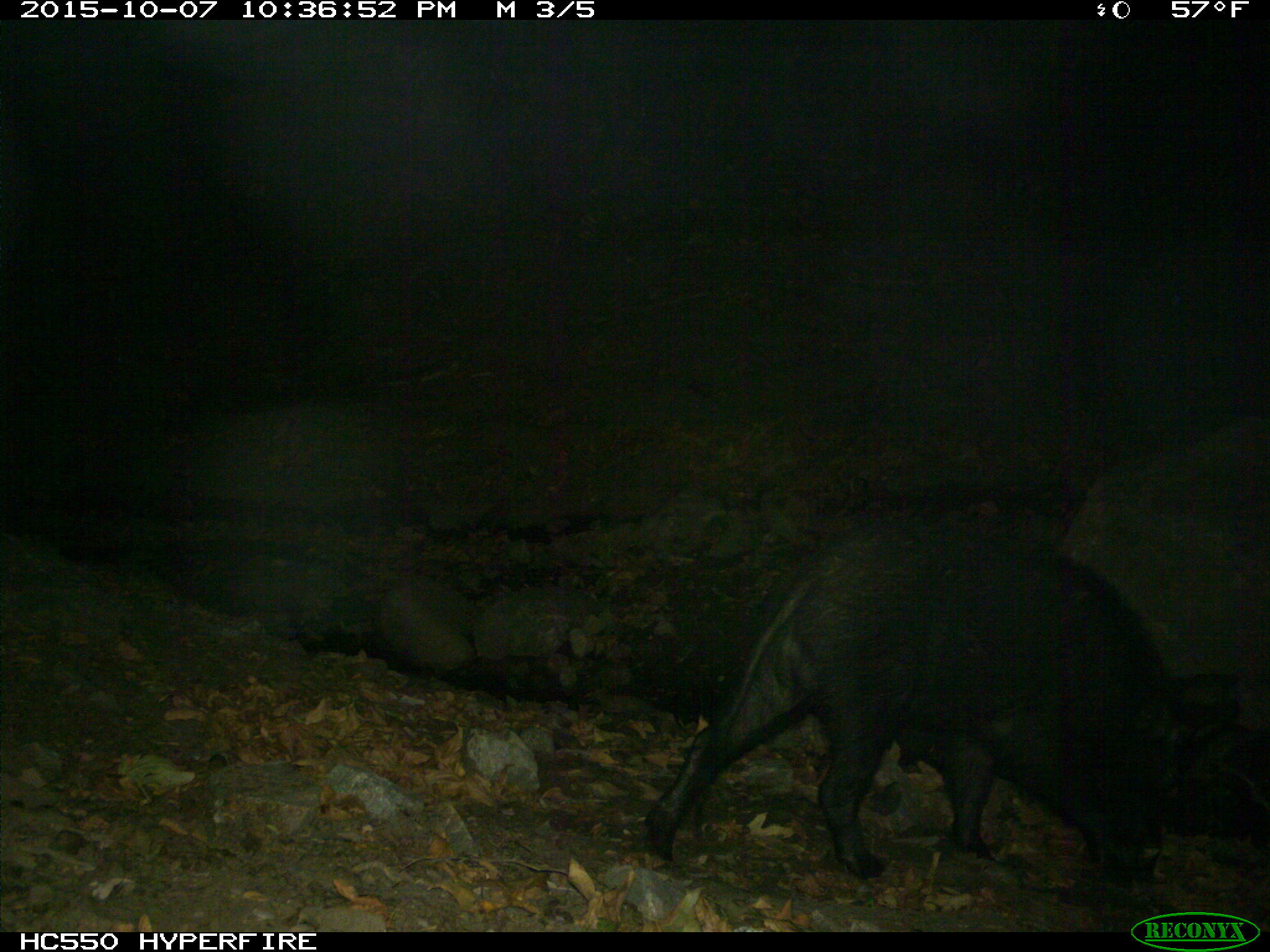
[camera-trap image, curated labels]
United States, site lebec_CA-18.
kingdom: Animalia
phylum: Chordata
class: Mammalia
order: Artiodactyla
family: Suidae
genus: Sus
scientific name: Sus scrofa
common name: wild boar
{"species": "Sus scrofa (wild boar)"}